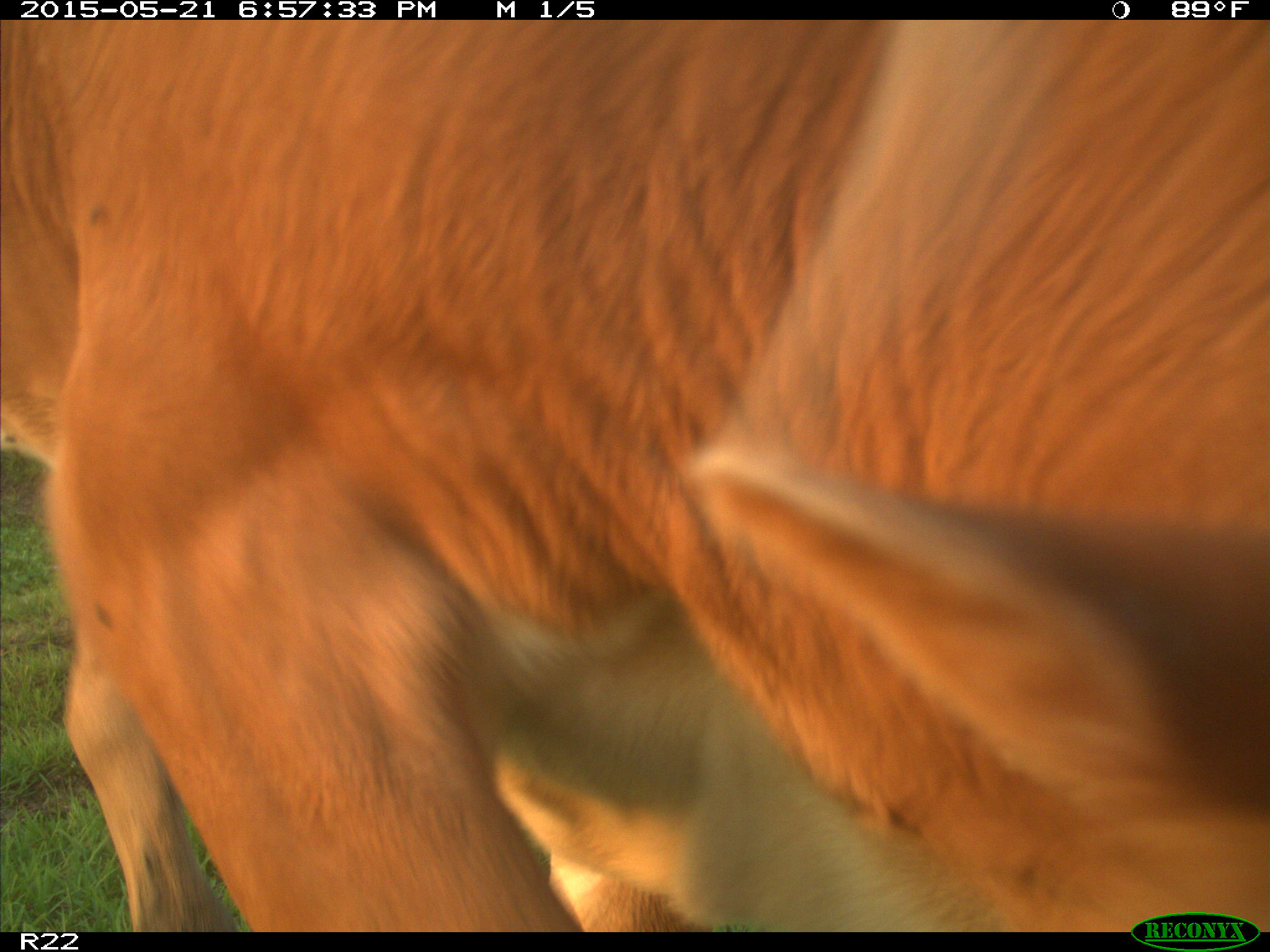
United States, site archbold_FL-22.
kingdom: Animalia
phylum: Chordata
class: Mammalia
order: Artiodactyla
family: Bovidae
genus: Bos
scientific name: Bos taurus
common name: domestic cow